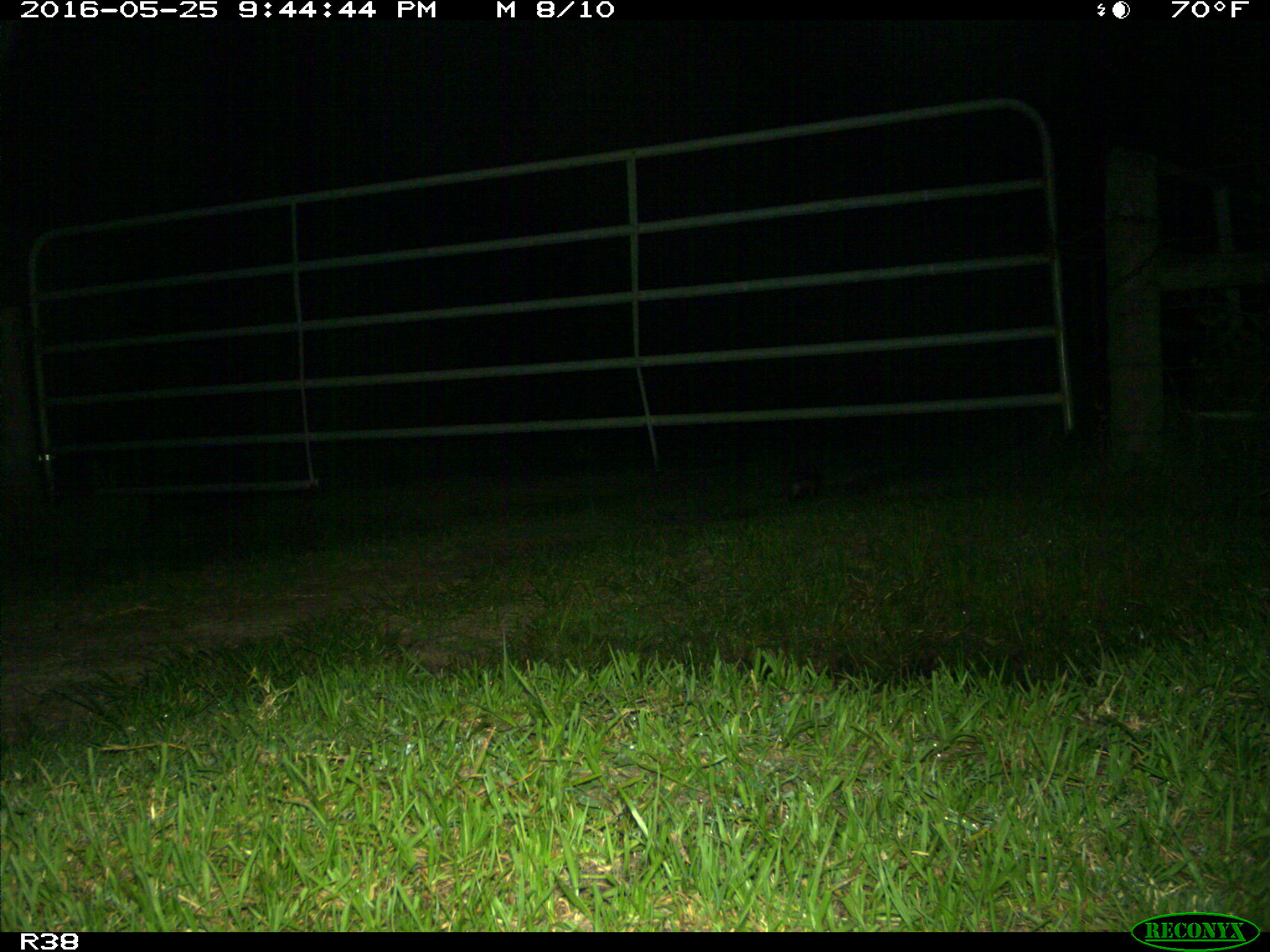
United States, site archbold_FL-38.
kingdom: Animalia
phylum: Chordata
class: Mammalia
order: Didelphimorphia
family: Didelphidae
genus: Didelphis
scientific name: Didelphis virginiana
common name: virginia opossum